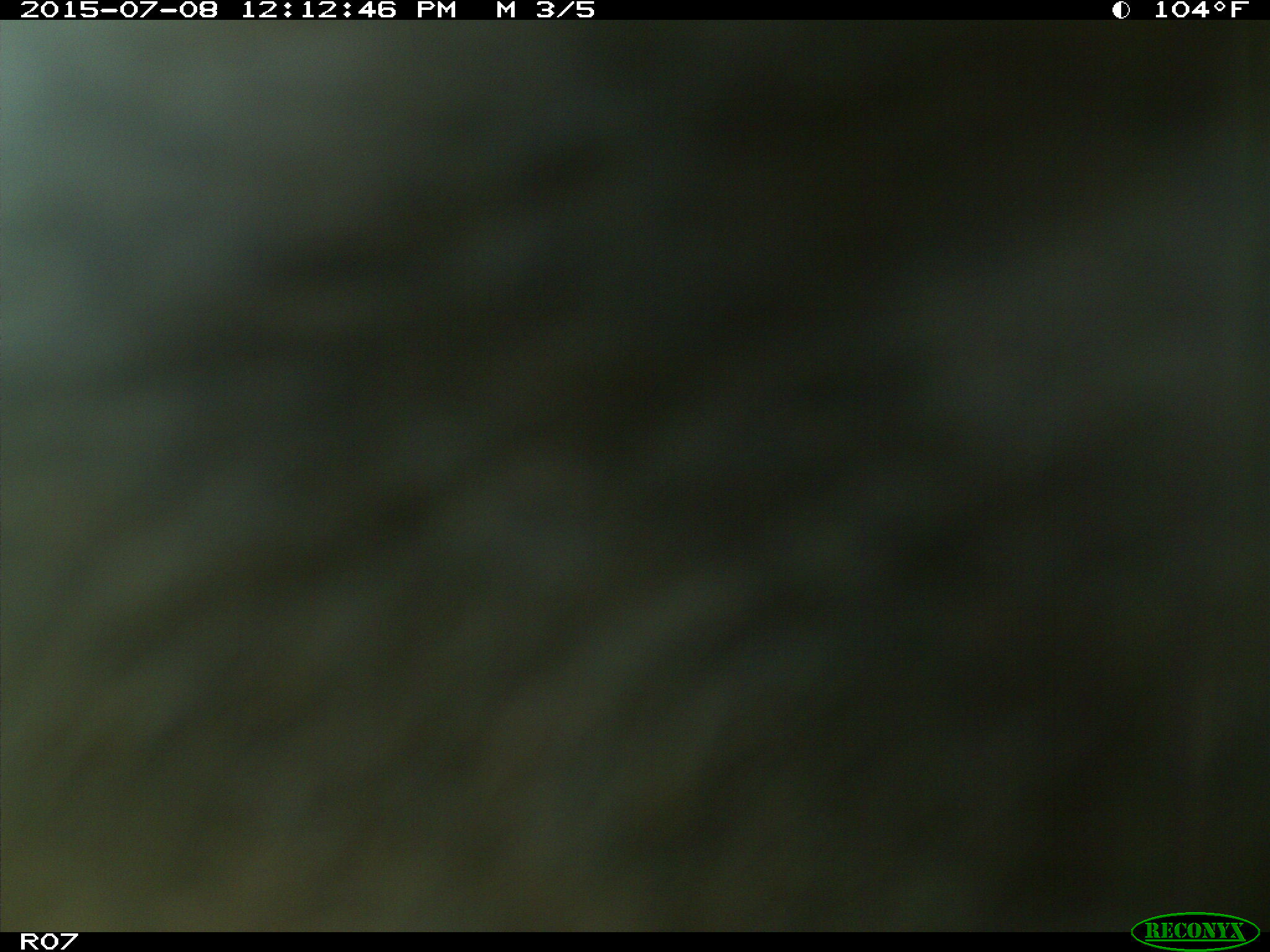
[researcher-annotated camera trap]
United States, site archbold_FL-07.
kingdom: Animalia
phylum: Chordata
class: Mammalia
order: Artiodactyla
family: Bovidae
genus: Bos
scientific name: Bos taurus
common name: domestic cow